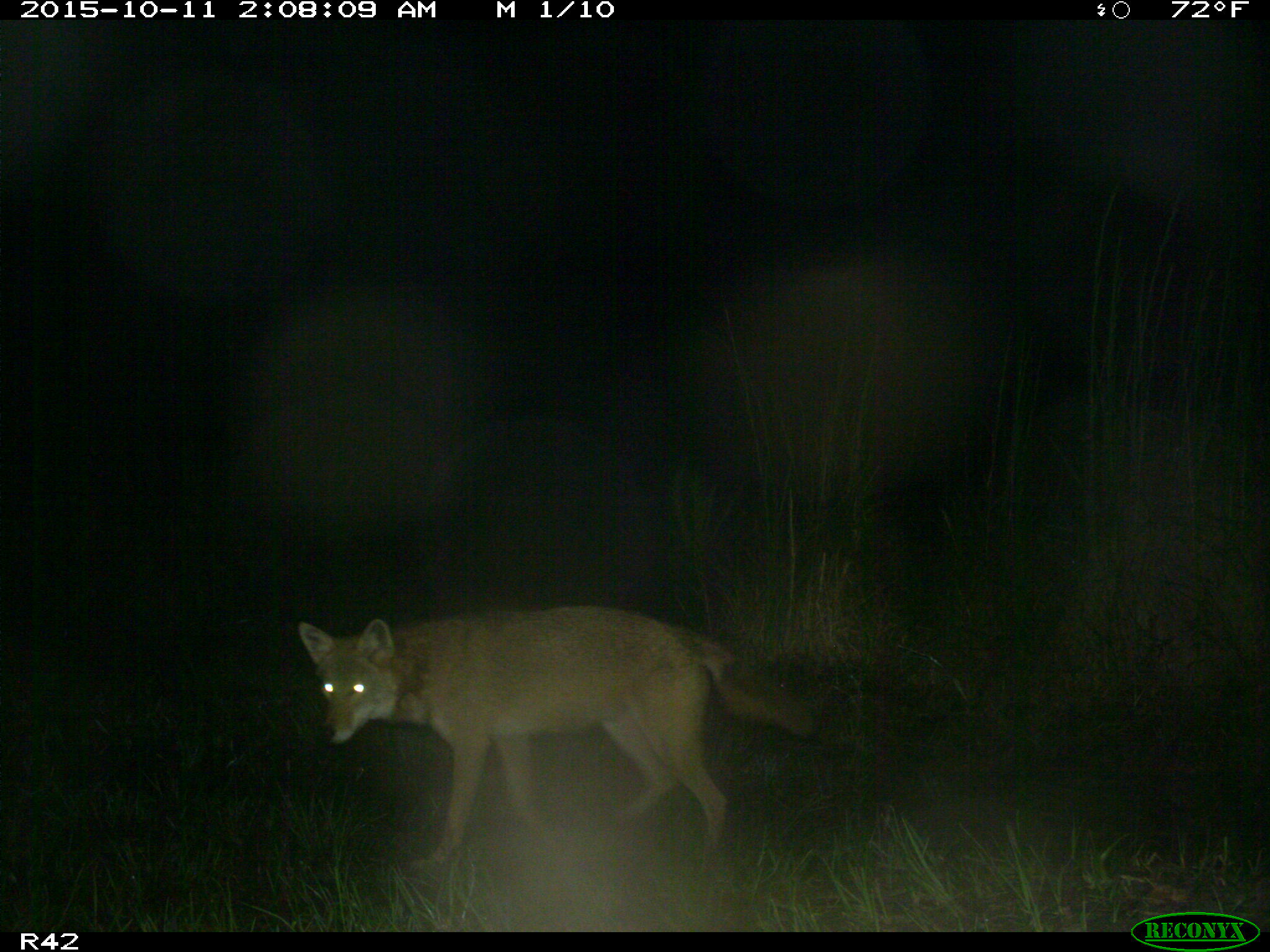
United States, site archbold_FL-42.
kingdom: Animalia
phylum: Chordata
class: Mammalia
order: Carnivora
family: Canidae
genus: Canis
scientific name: Canis latrans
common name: coyote